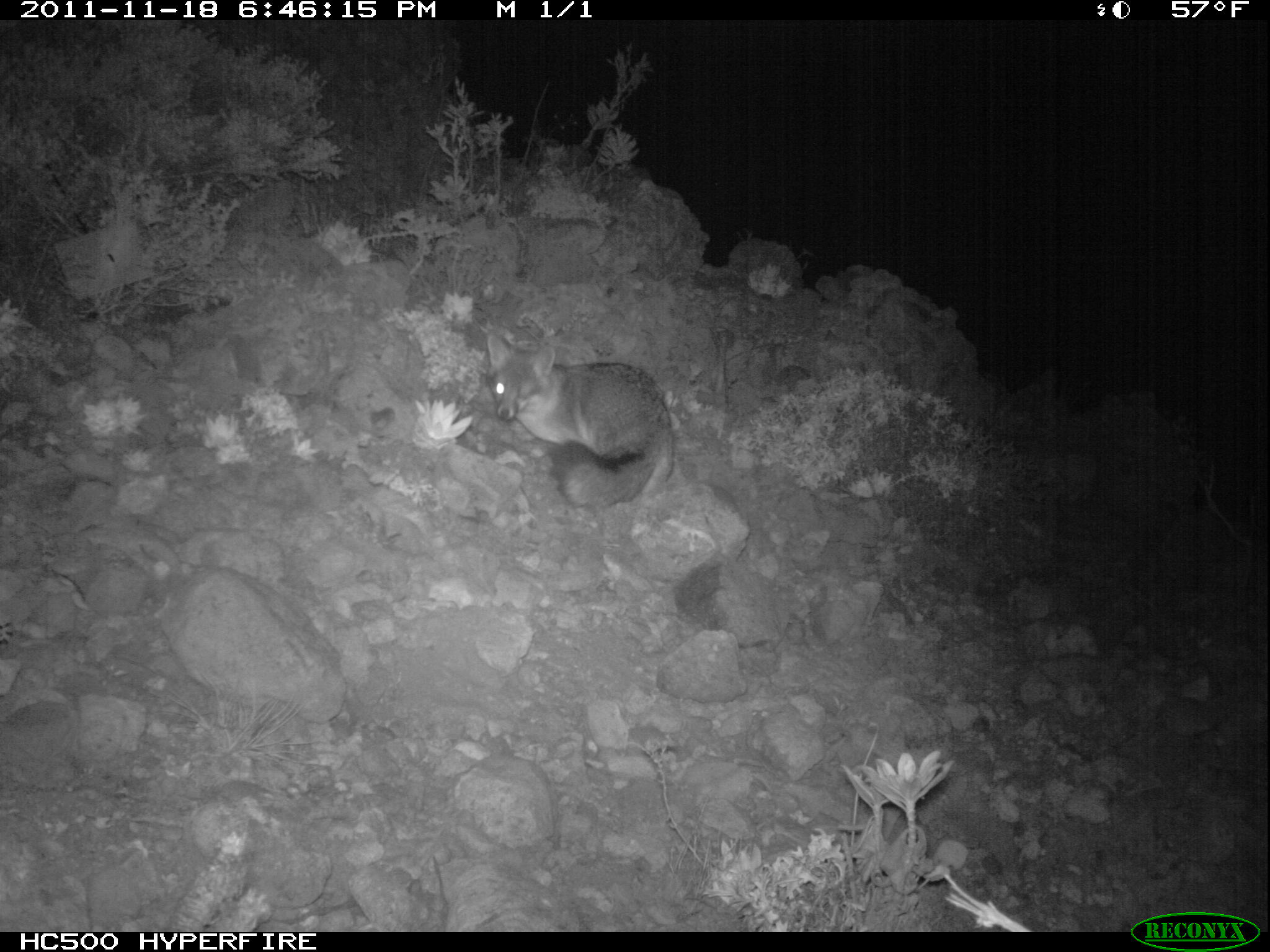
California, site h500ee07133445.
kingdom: Animalia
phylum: Chordata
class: Mammalia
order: Carnivora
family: Canidae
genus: Urocyon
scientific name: Urocyon littoralis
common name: island fox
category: fox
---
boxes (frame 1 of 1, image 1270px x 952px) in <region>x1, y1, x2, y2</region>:
fox: <region>484, 334, 673, 510</region>